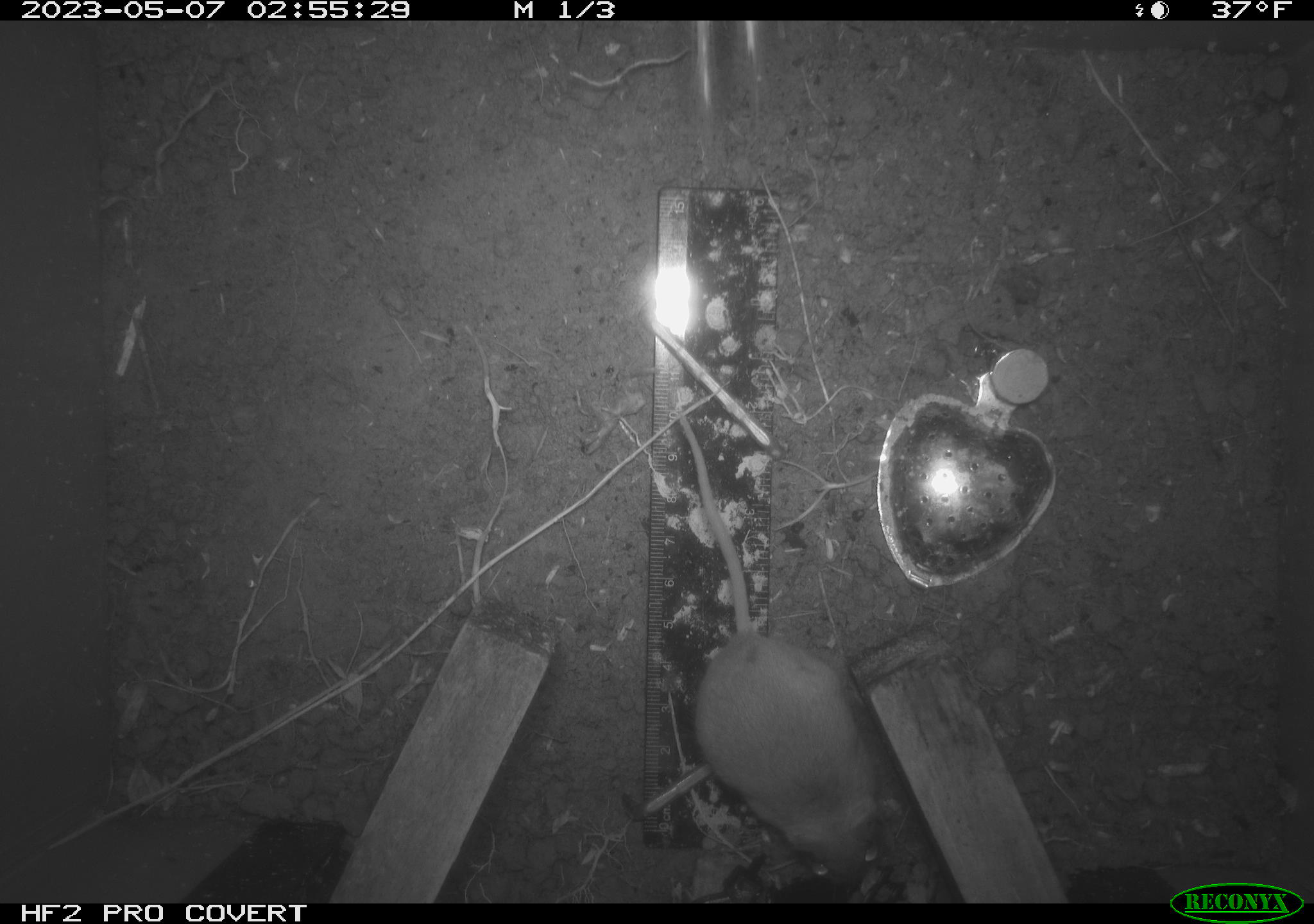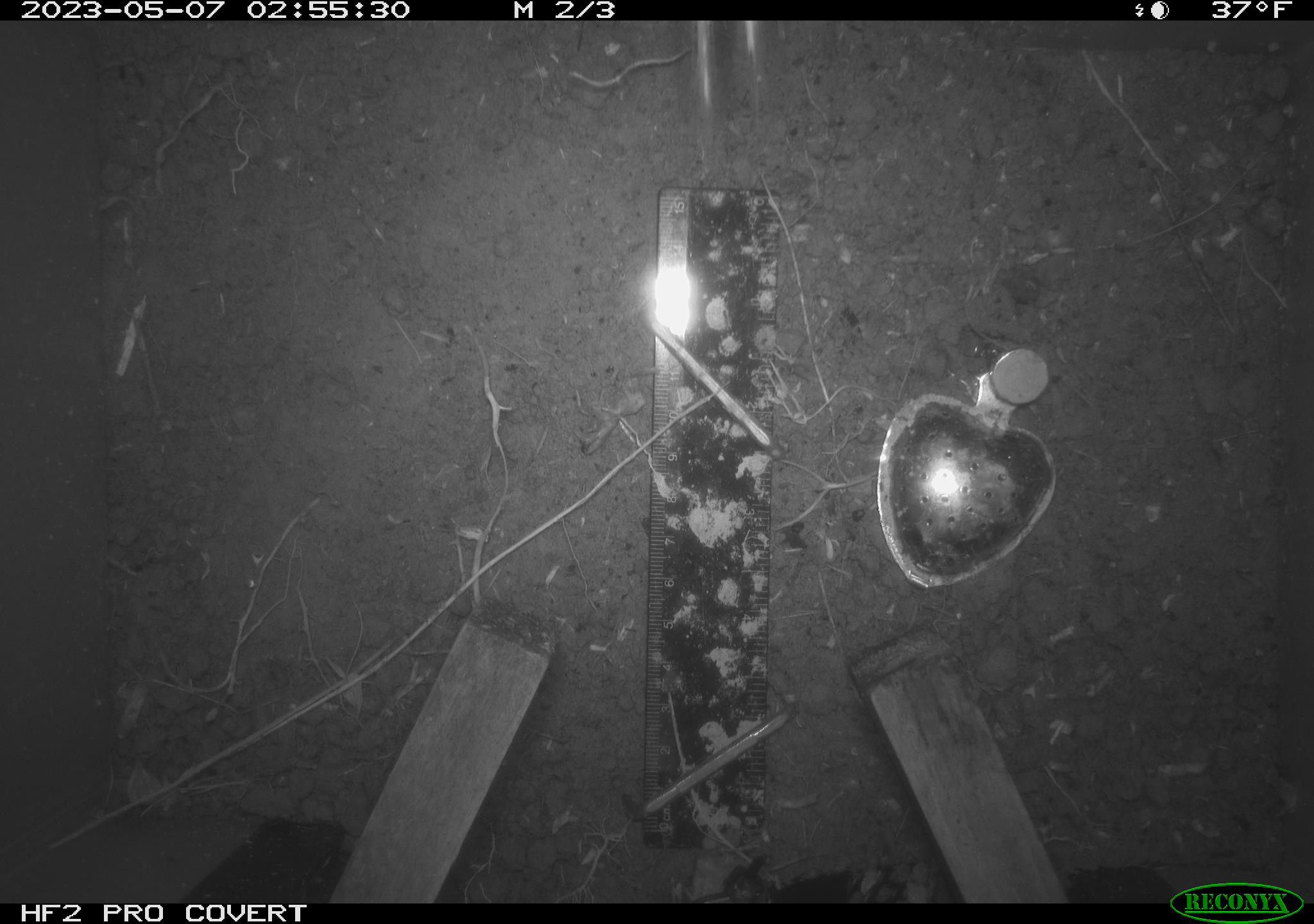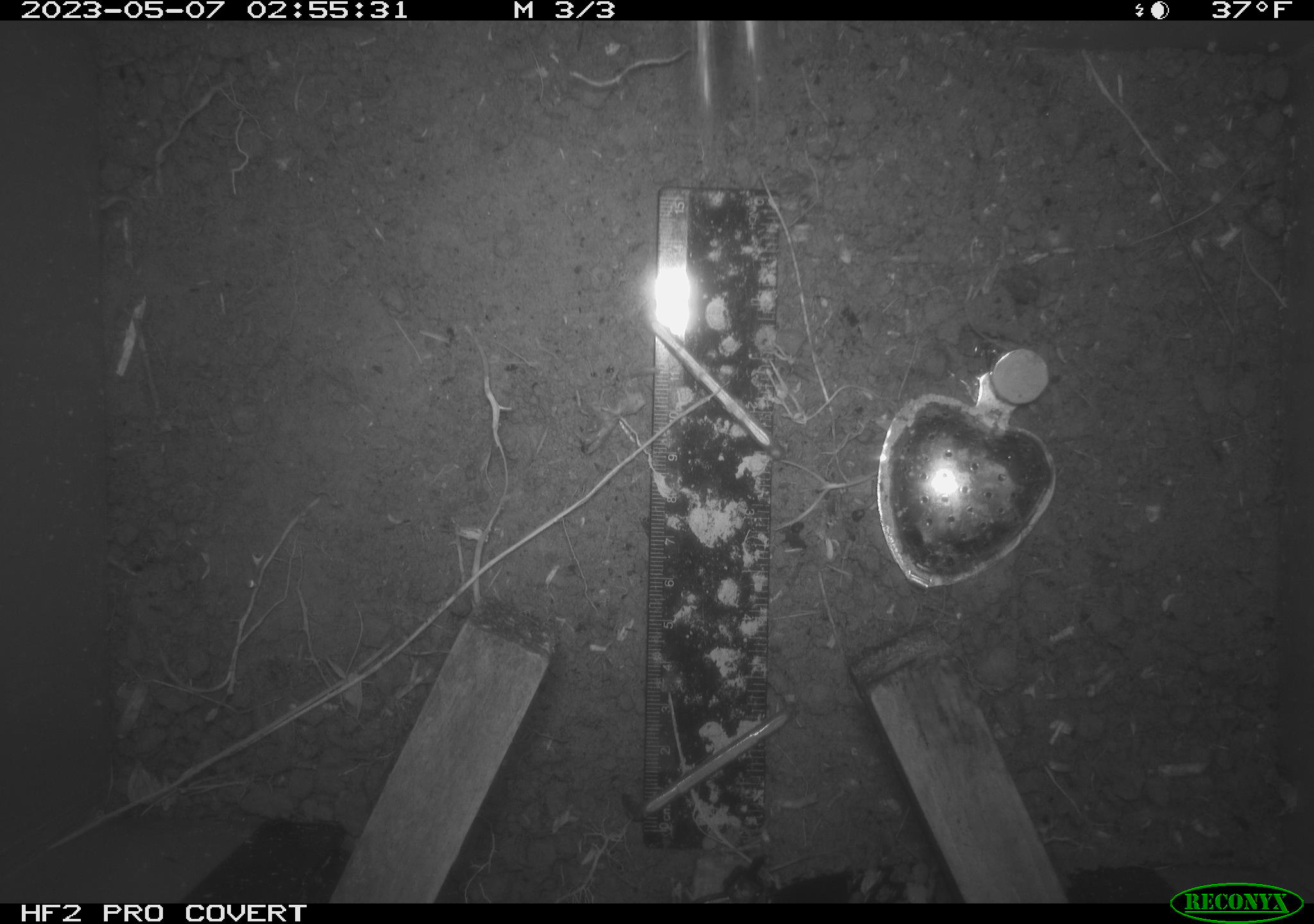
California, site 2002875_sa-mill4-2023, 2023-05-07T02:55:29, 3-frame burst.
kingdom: Animalia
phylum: Chordata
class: Mammalia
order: Rodentia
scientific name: Rodentia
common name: mouse species